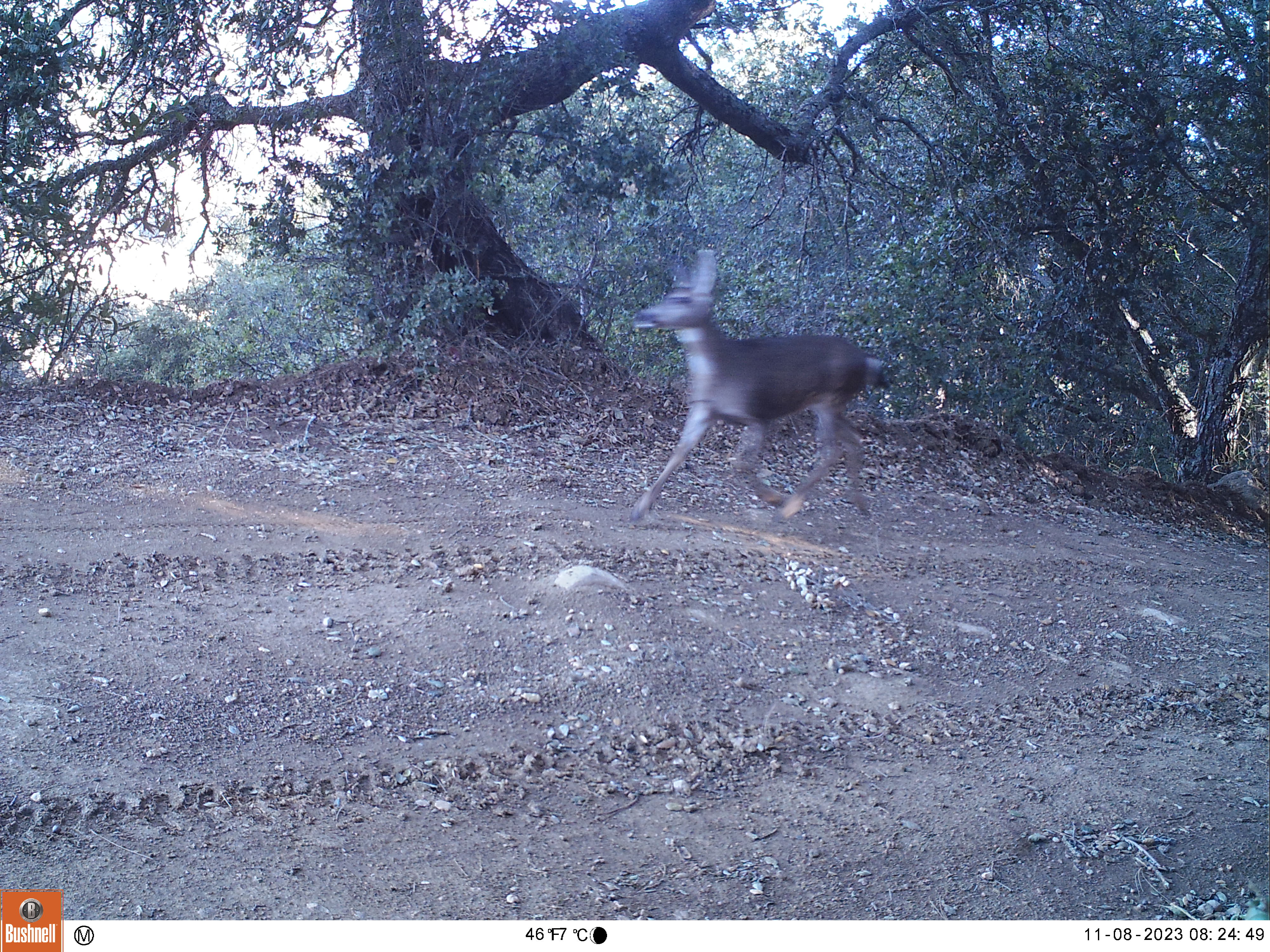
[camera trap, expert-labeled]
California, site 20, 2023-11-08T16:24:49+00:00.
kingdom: Animalia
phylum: Chordata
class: Mammalia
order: Artiodactyla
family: Cervidae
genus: Odocoileus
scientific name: Odocoileus hemionus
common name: mule deer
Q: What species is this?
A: Mule deer (Odocoileus hemionus).